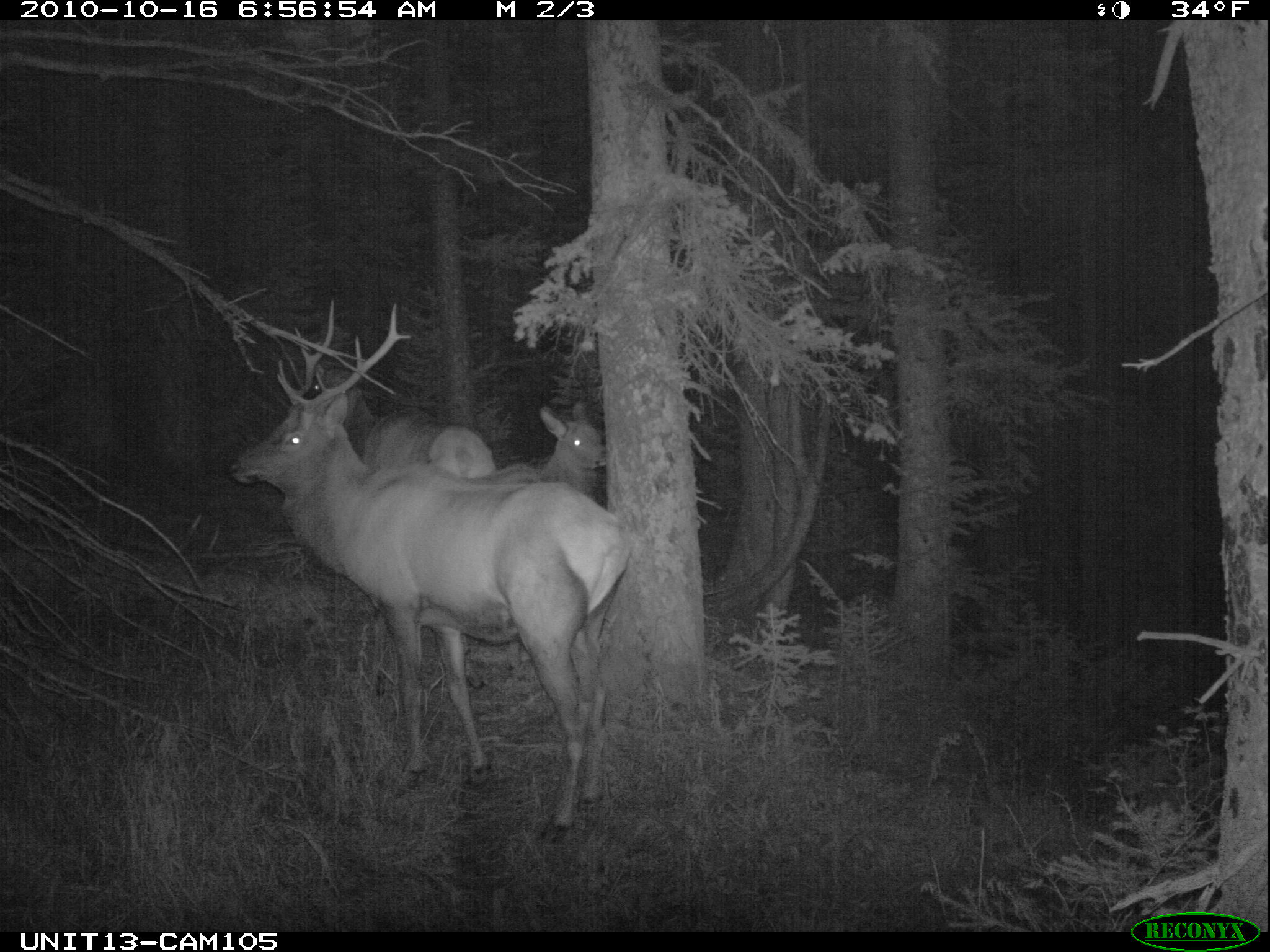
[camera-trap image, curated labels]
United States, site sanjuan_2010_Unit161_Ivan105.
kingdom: Animalia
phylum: Chordata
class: Mammalia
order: Artiodactyla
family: Cervidae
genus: Cervus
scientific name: Cervus elaphus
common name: red deer